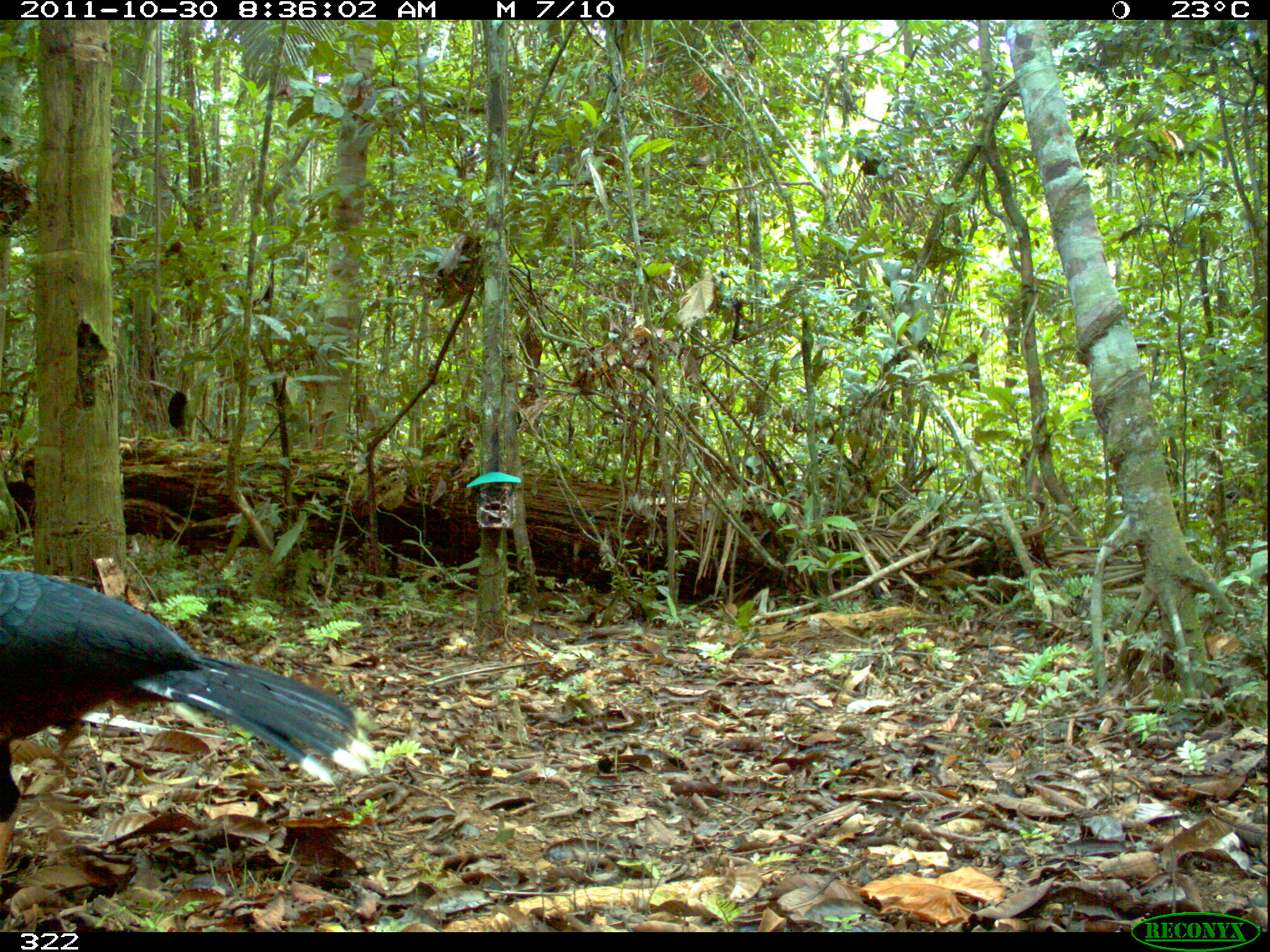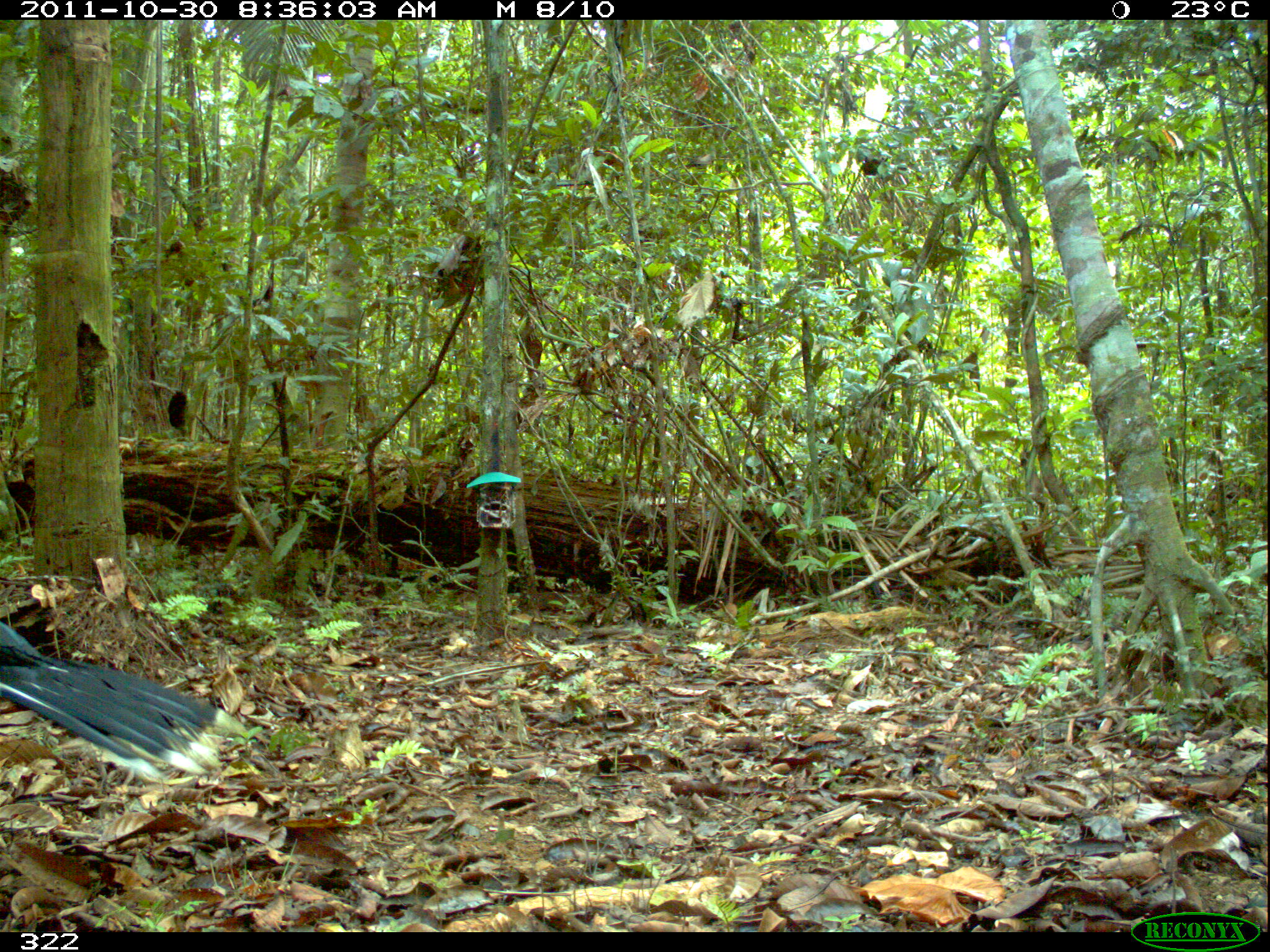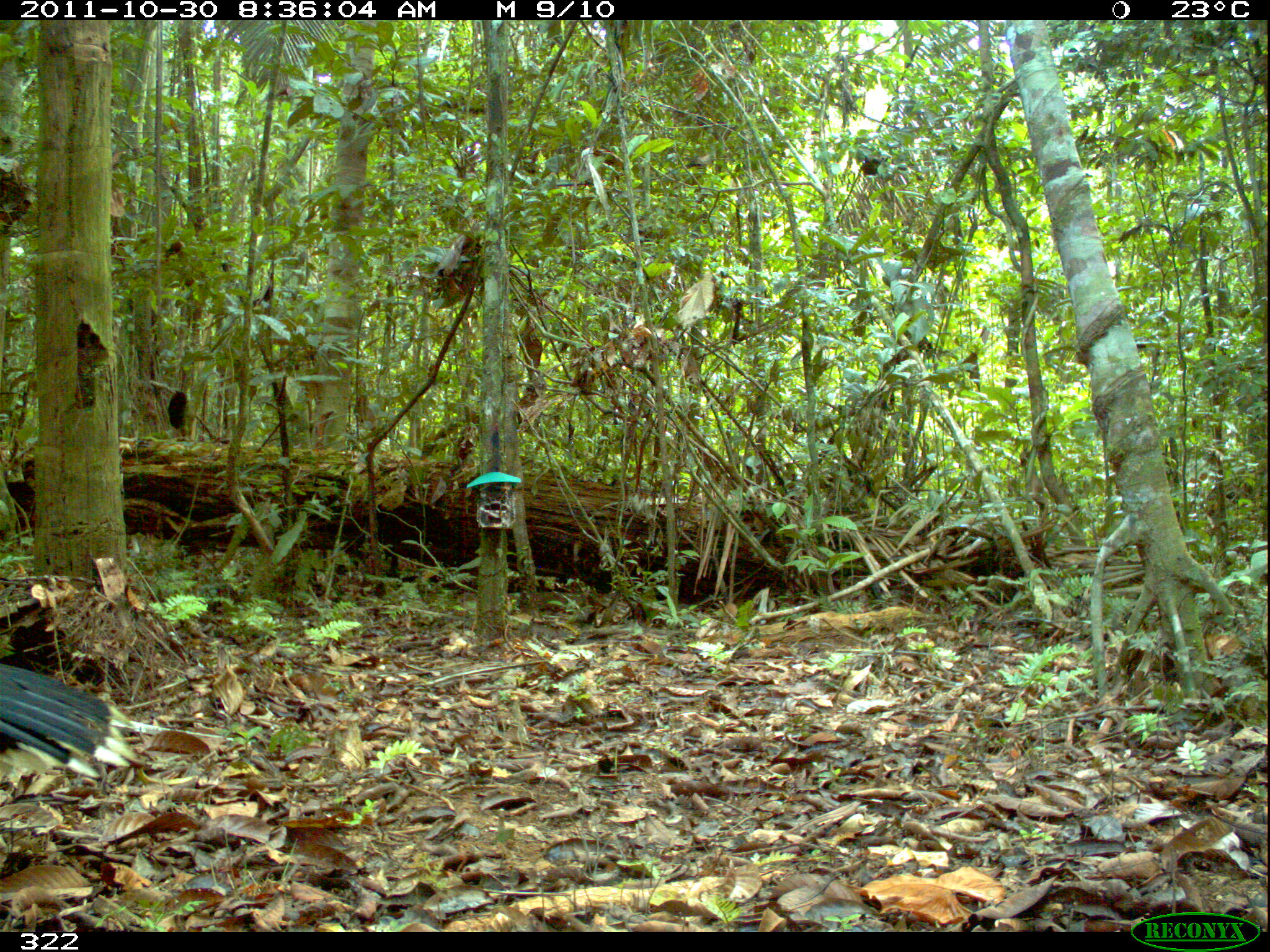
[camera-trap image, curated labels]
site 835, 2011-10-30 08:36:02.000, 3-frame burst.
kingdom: Animalia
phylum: Chordata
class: Aves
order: Galliformes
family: Cracidae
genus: Mitu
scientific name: Mitu tuberosum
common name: razor-billed curassow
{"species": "Mitu tuberosum (razor-billed curassow)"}